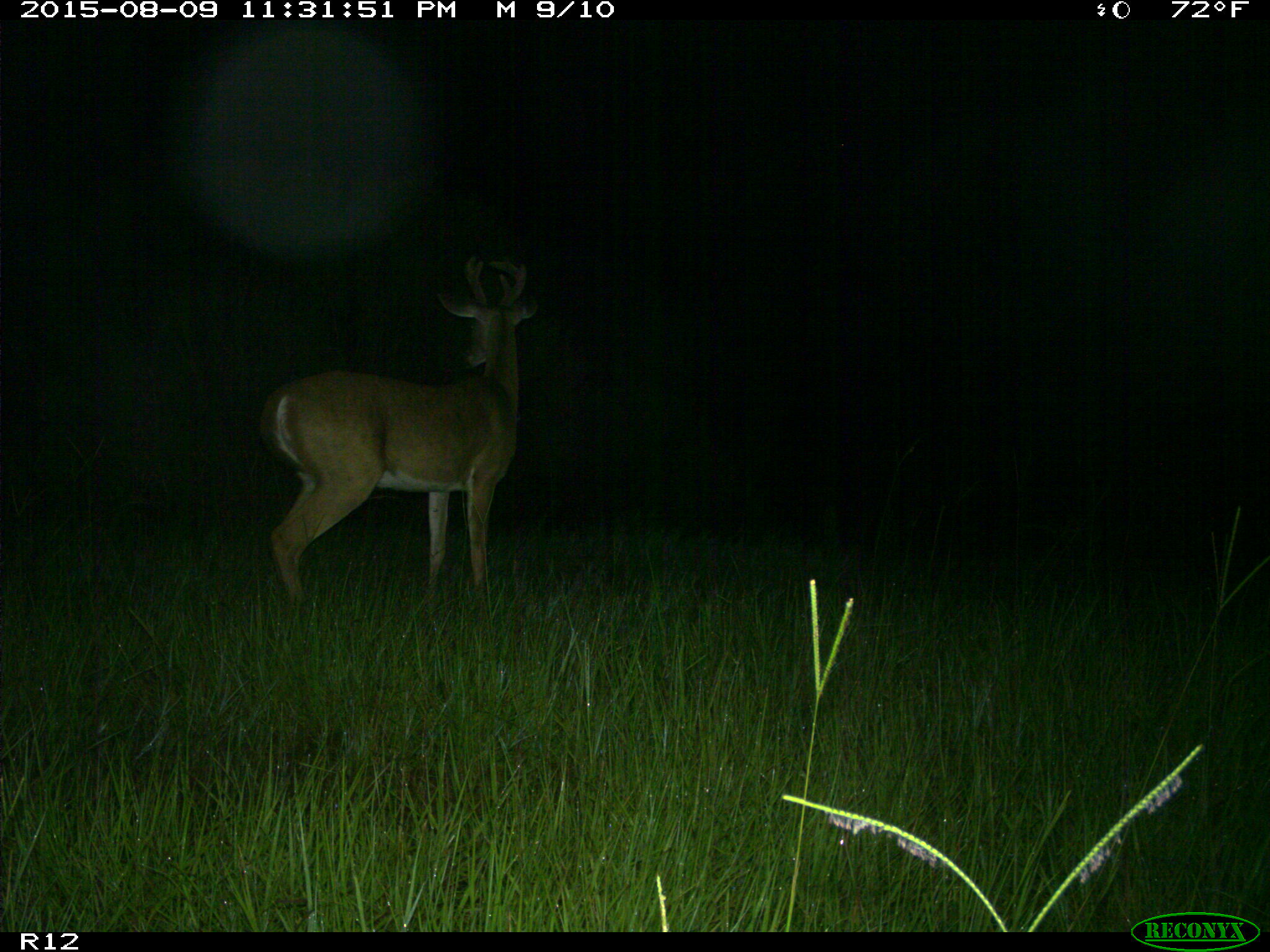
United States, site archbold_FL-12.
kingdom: Animalia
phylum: Chordata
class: Mammalia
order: Artiodactyla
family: Cervidae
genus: Odocoileus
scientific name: Odocoileus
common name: deer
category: unidentified deer